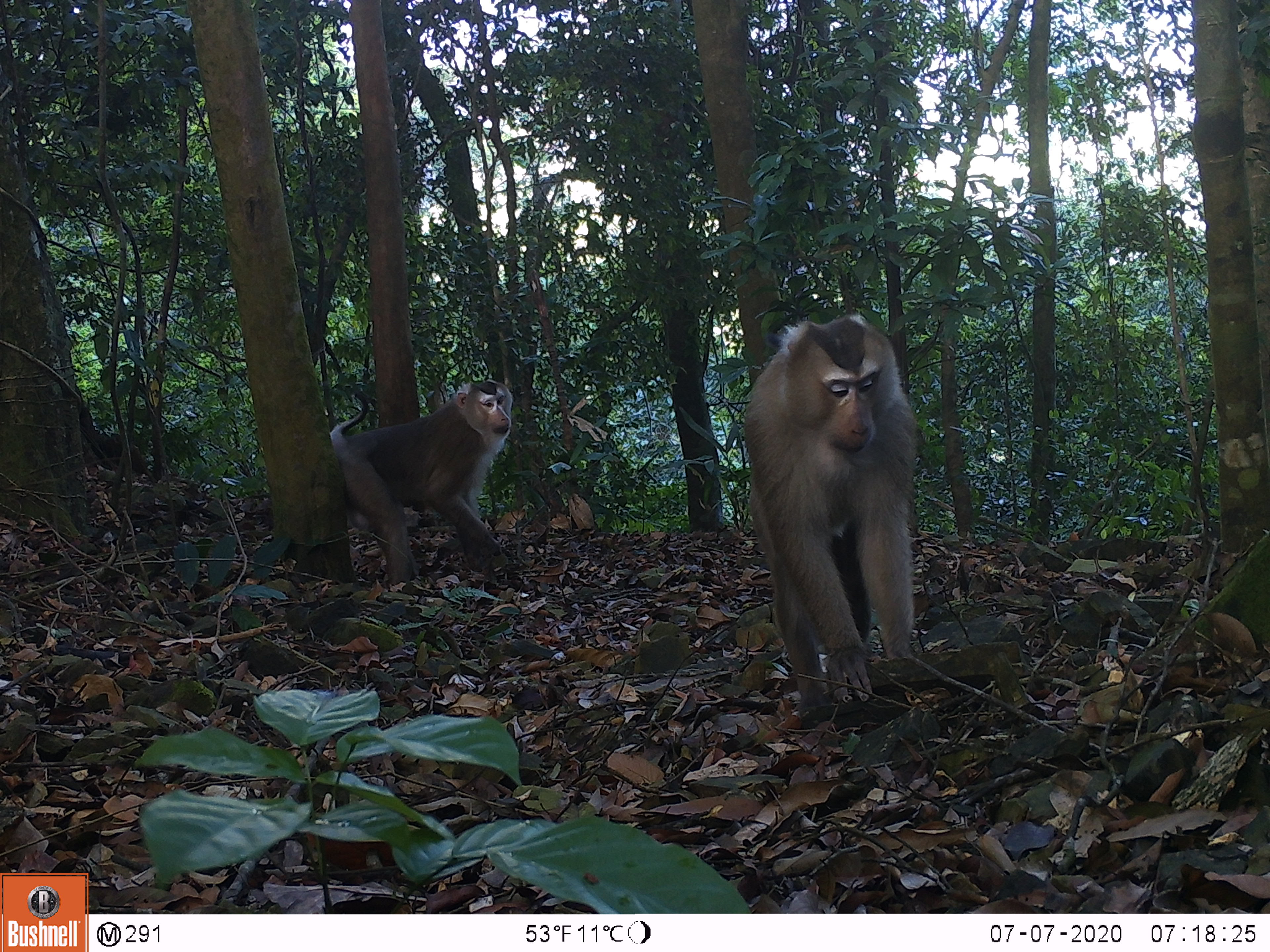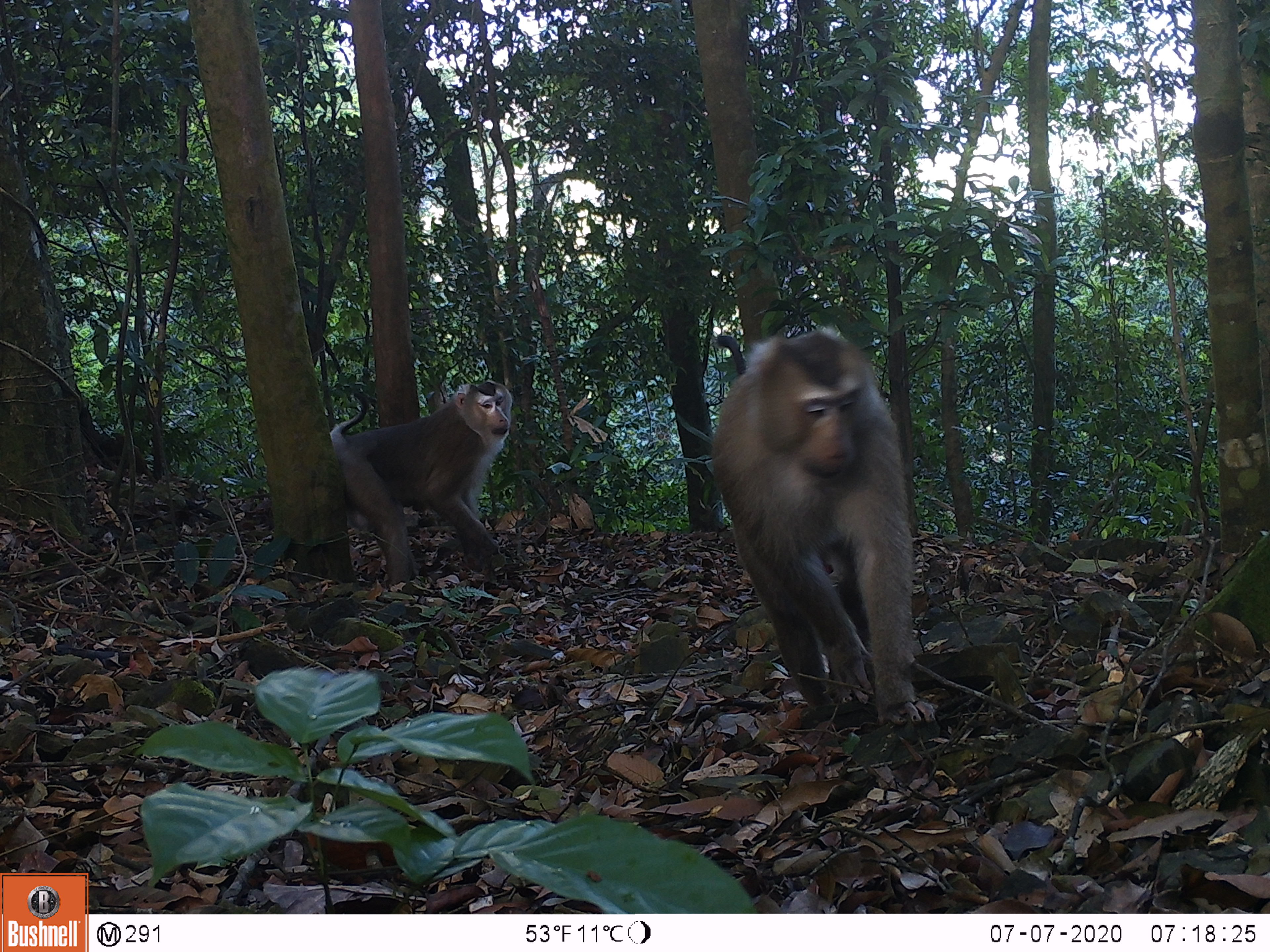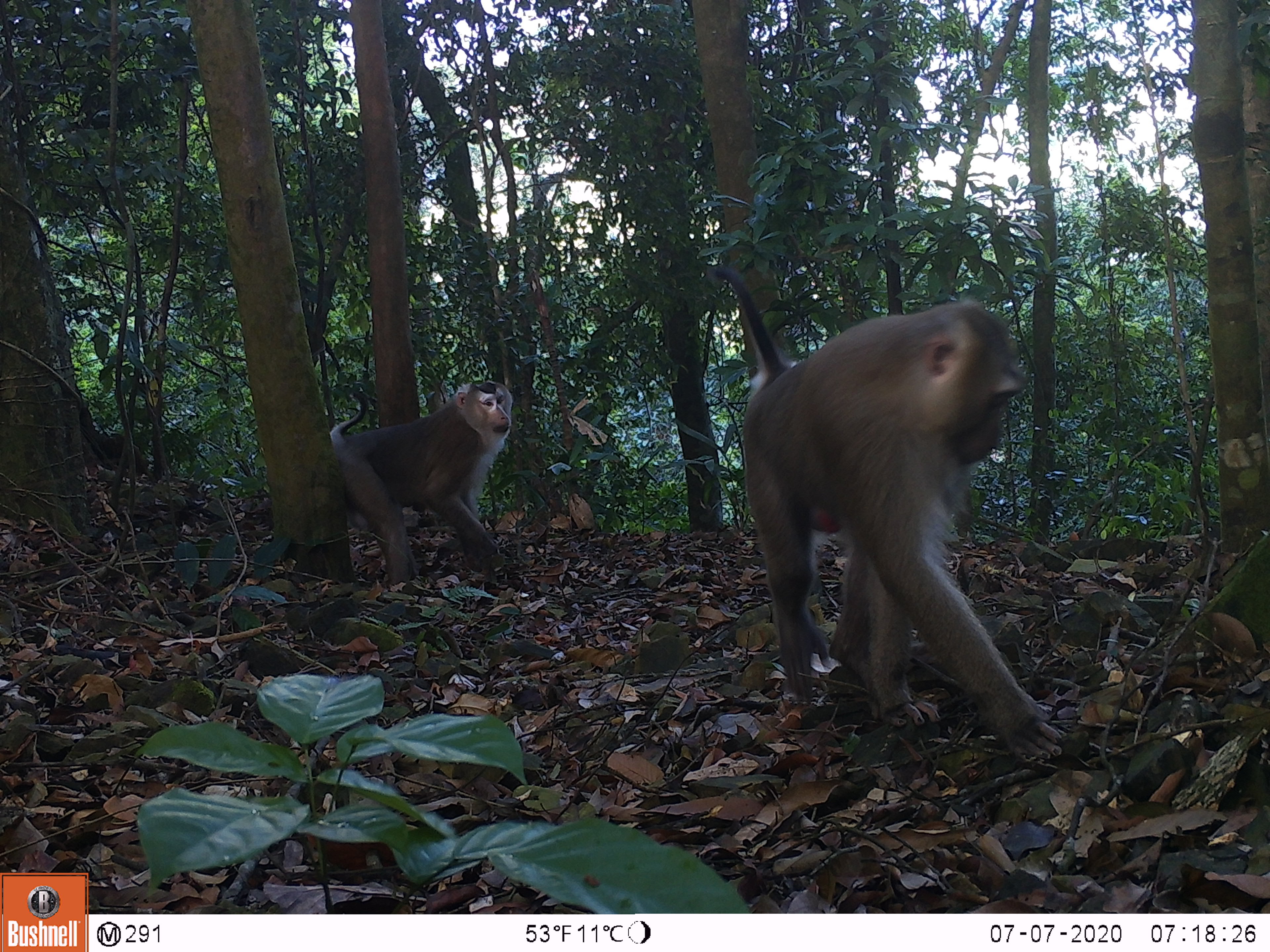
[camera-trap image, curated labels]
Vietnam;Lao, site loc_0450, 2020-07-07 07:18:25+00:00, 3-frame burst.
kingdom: Animalia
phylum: Chordata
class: Mammalia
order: Primates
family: Cercopithecidae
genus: Macaca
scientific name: Macaca nemestrina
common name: pig-tailed macaque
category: pig tailed macaque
Pig tailed macaque (pig-tailed macaque) (Macaca nemestrina). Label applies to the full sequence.